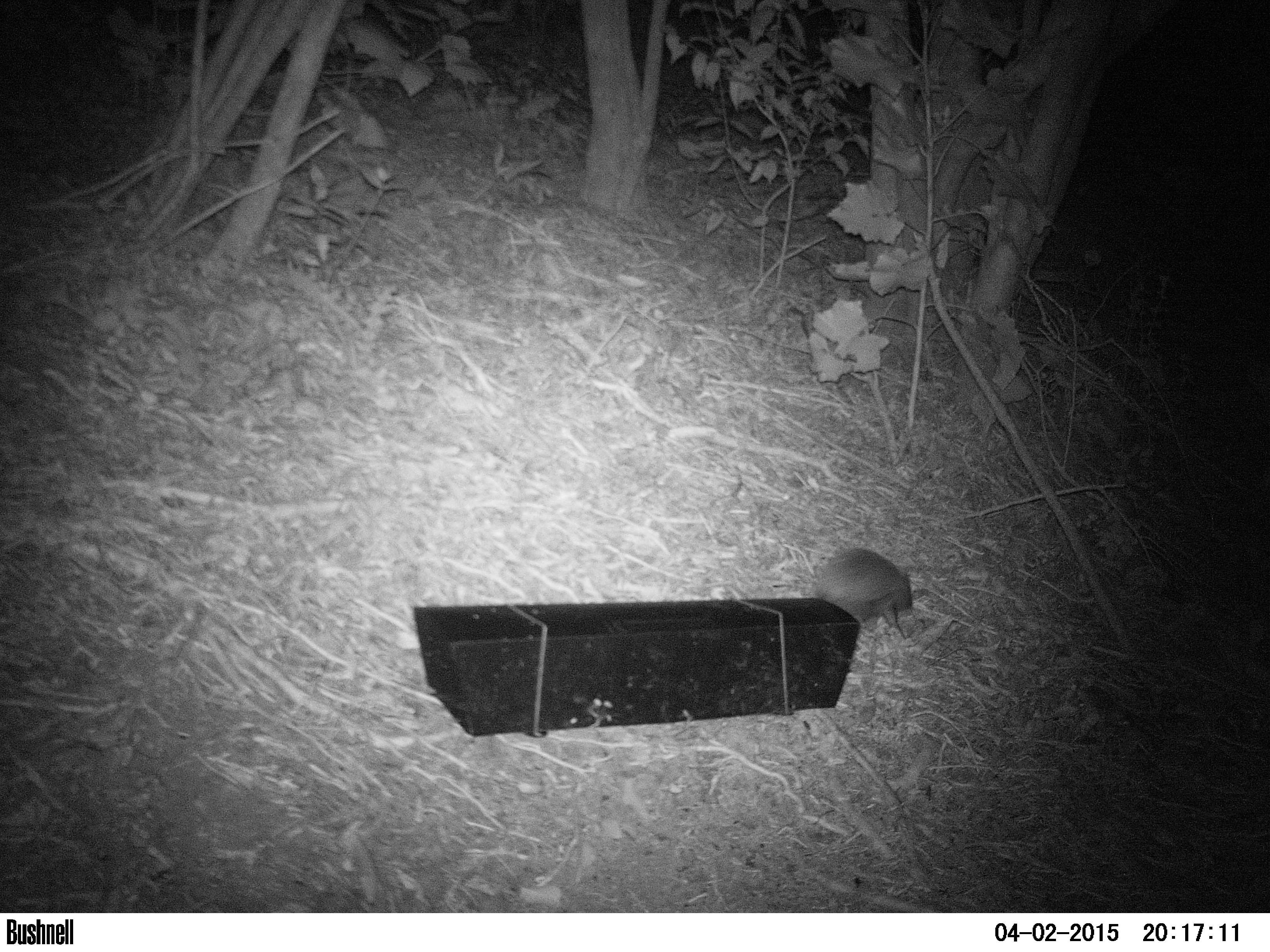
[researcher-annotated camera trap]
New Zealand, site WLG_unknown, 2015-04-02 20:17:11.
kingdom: Animalia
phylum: Chordata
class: Mammalia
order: Eulipotyphla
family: Erinaceidae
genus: Erinaceus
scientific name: Erinaceus europaeus europaeus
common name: european hedgehog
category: hedgehog